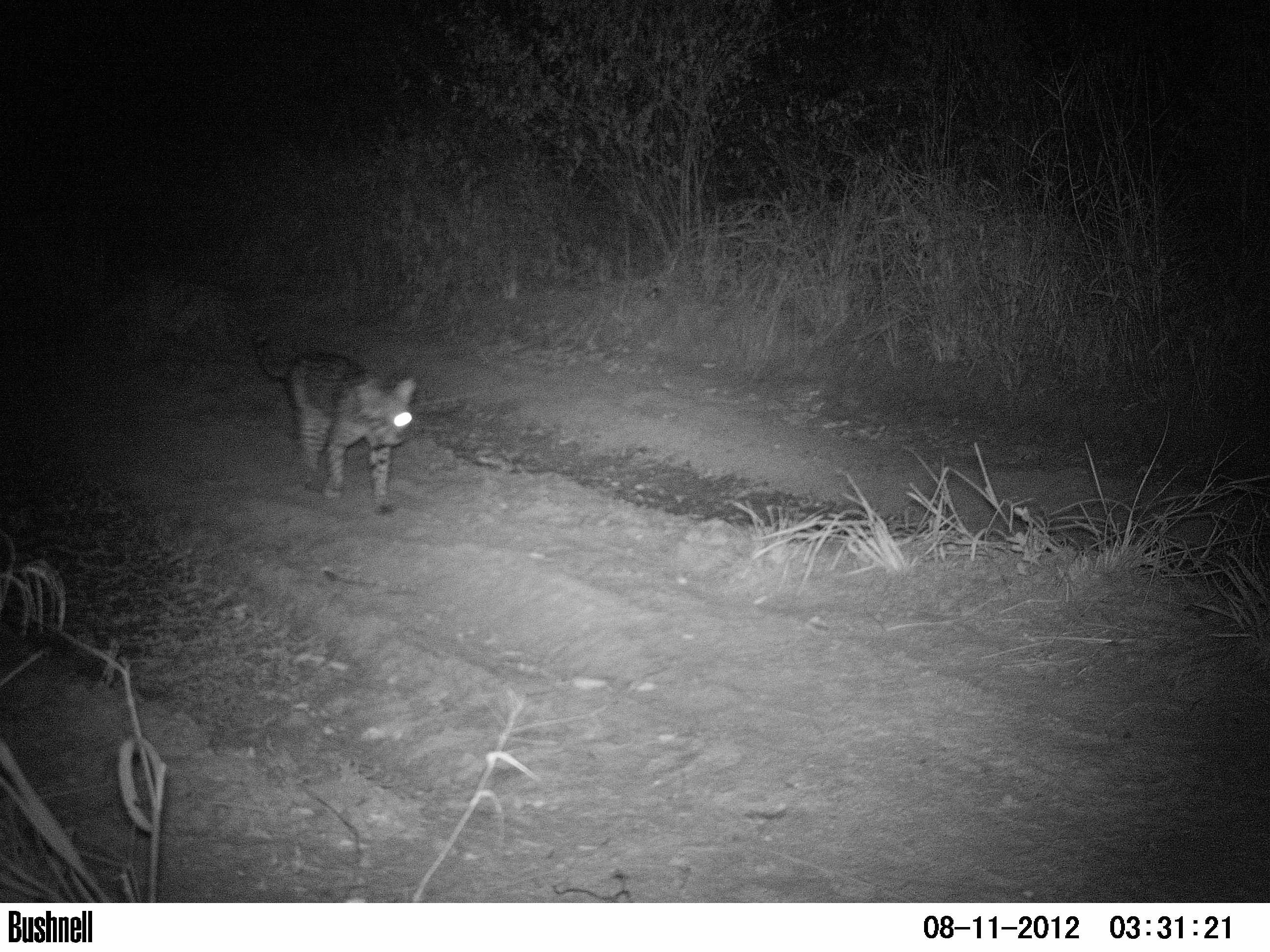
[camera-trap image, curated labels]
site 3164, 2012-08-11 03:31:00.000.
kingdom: Animalia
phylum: Chordata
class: Mammalia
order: Carnivora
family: Felidae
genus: Leopardus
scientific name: Leopardus pardalis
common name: ocelot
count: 1